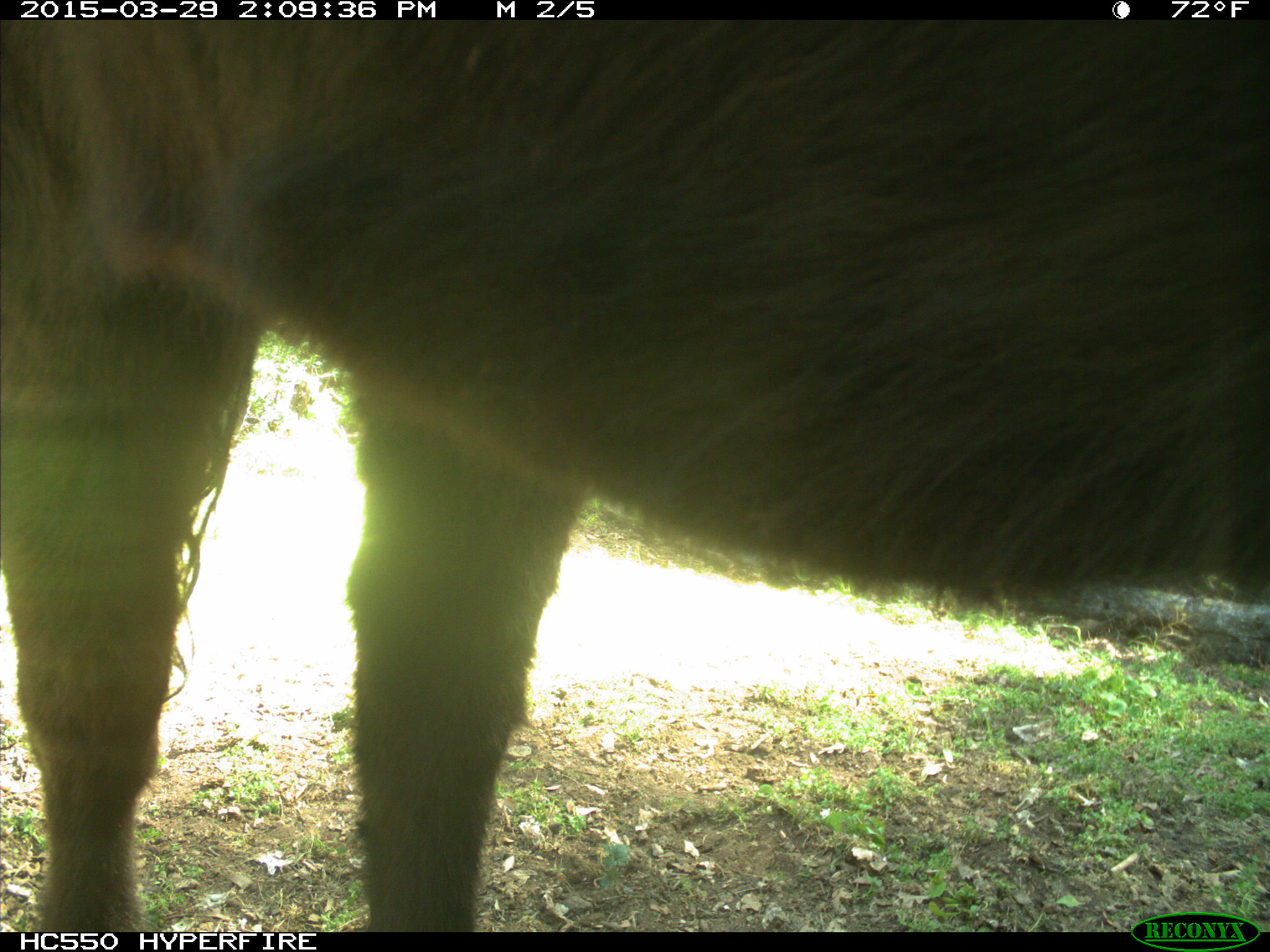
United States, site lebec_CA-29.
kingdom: Animalia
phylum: Chordata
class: Mammalia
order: Artiodactyla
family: Bovidae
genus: Bos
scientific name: Bos taurus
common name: domestic cow